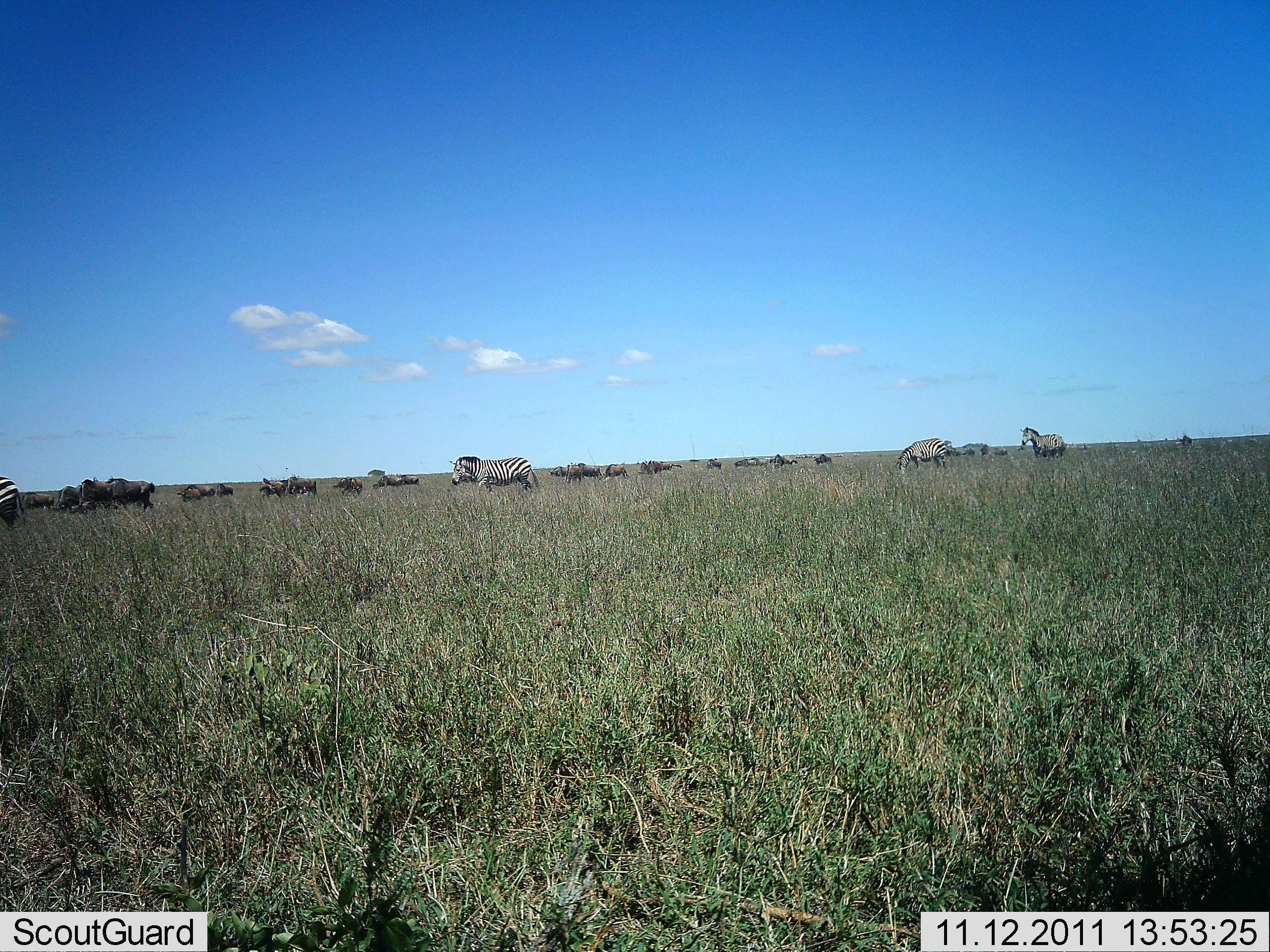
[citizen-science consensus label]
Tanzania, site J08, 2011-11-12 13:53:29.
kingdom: Animalia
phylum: Chordata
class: Mammalia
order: Artiodactyla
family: Bovidae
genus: Connochaetes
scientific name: Connochaetes taurinus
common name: blue wildebeest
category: wildebeest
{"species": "wildebeest (blue wildebeest) (Connochaetes taurinus)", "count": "11-50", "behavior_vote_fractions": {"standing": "38%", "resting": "0%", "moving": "69%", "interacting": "0%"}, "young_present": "0%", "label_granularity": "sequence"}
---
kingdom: Animalia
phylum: Chordata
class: Mammalia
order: Perissodactyla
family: Equidae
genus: Equus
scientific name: Equus quagga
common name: plains zebra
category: zebra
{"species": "zebra (plains zebra) (Equus quagga)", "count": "4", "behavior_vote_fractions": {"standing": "44%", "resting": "0%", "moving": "61%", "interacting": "6%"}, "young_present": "0%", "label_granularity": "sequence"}